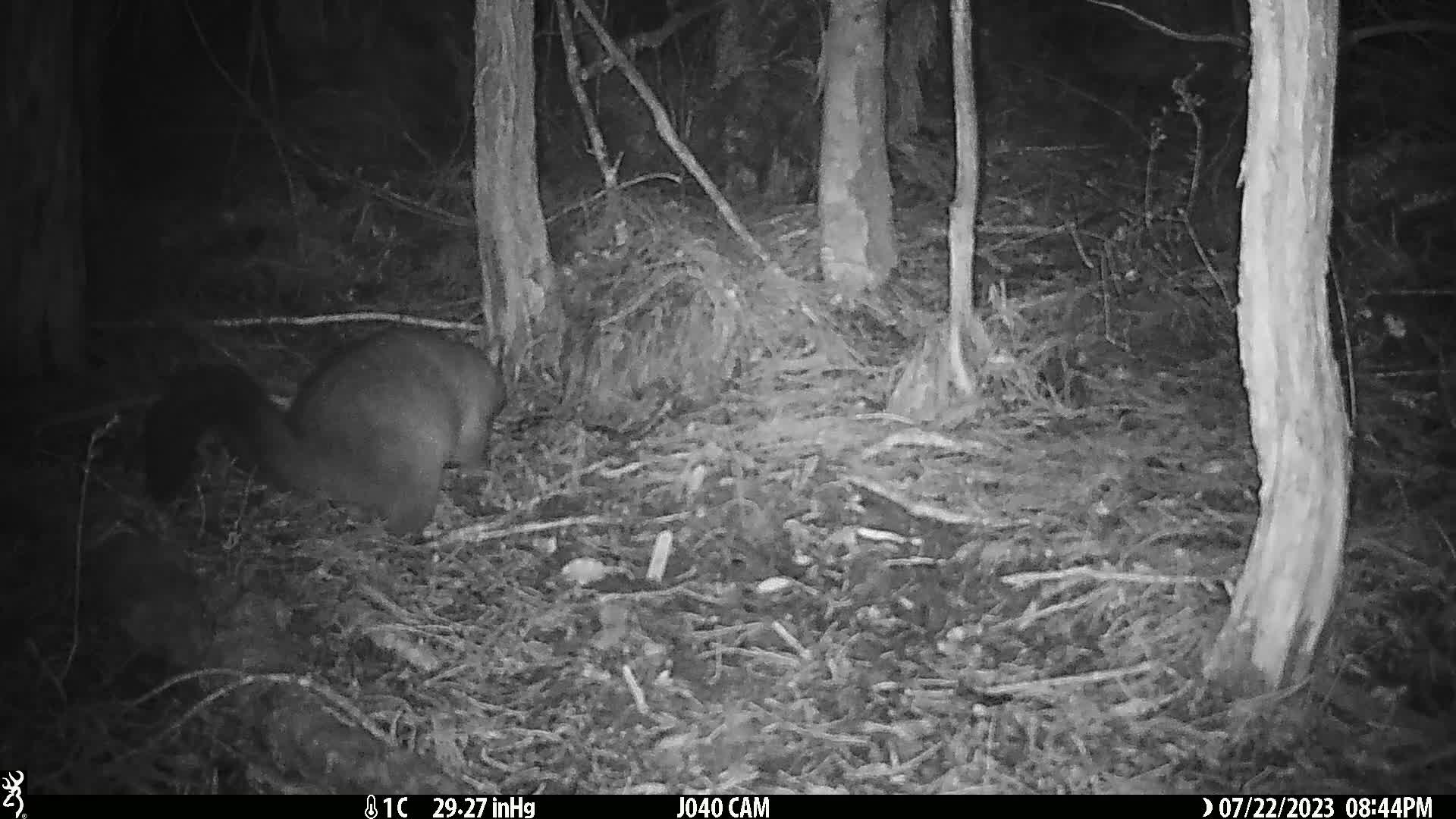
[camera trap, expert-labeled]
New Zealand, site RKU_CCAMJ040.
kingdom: Animalia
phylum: Chordata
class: Mammalia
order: Diprotodontia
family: Phalangeridae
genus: Trichosurus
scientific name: Trichosurus vulpecula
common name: common brushtail possum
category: possum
Possum (common brushtail possum) (Trichosurus vulpecula).